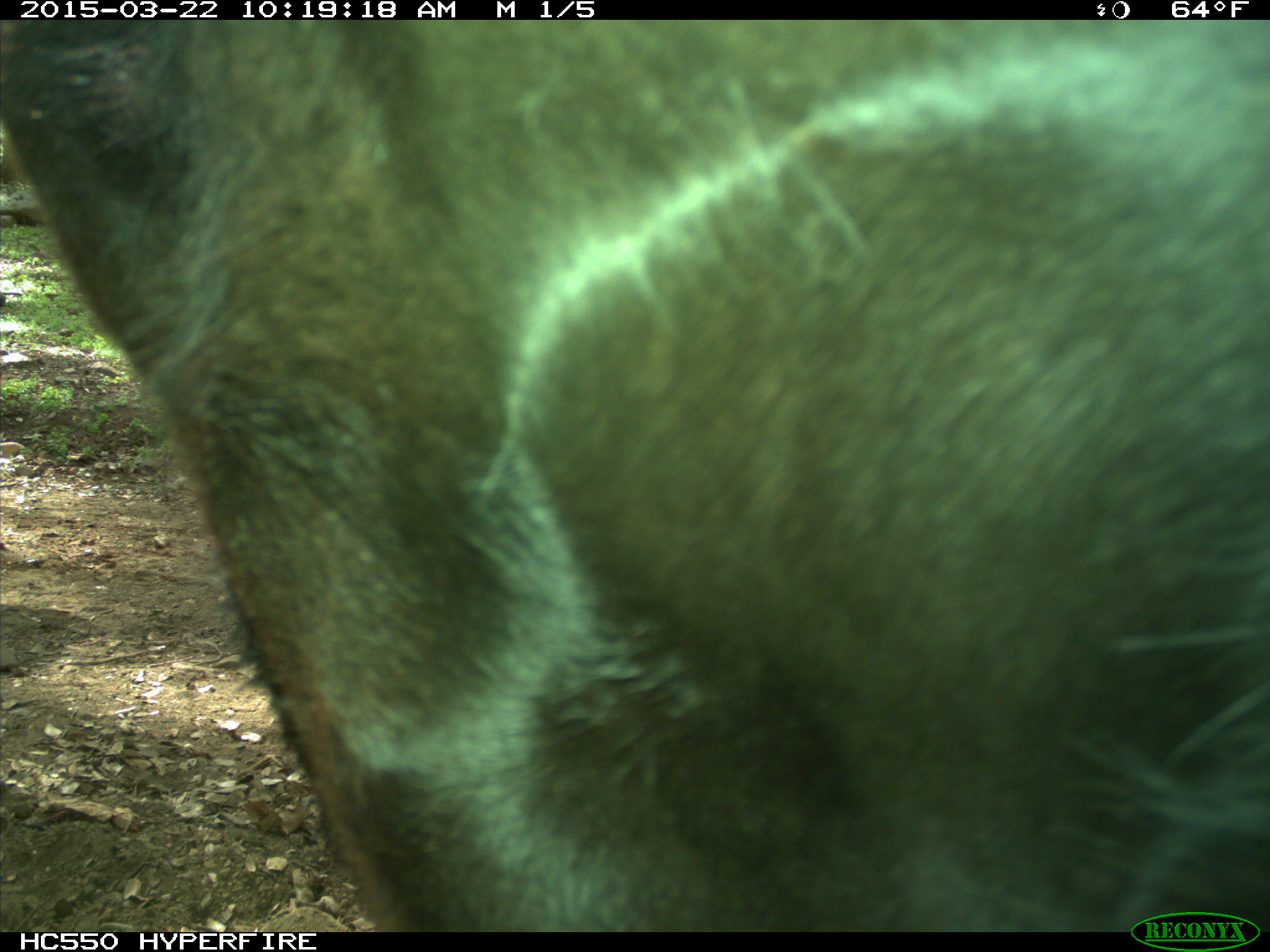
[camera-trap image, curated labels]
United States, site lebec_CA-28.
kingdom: Animalia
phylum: Chordata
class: Mammalia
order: Artiodactyla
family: Bovidae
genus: Bos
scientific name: Bos taurus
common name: domestic cow